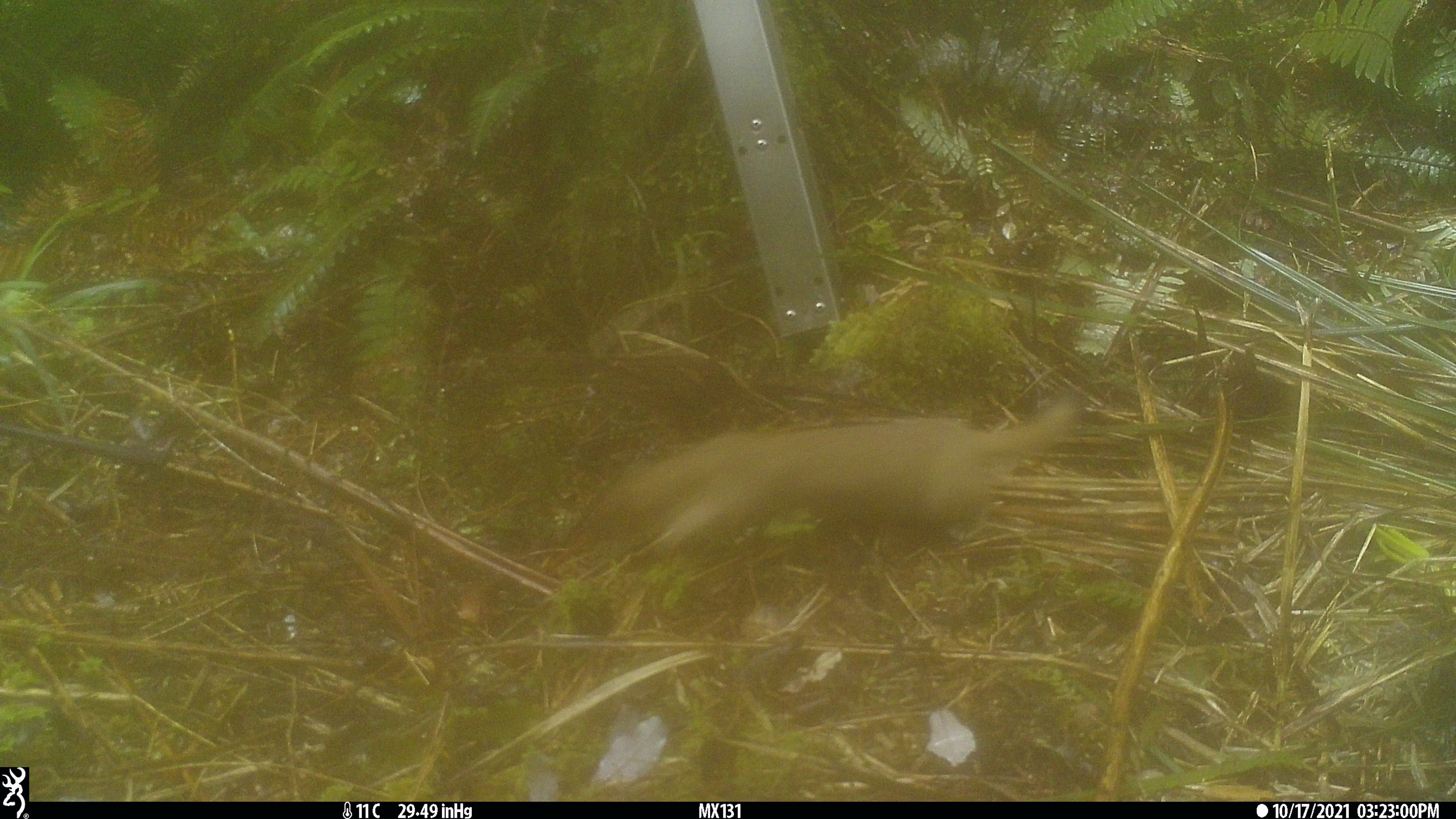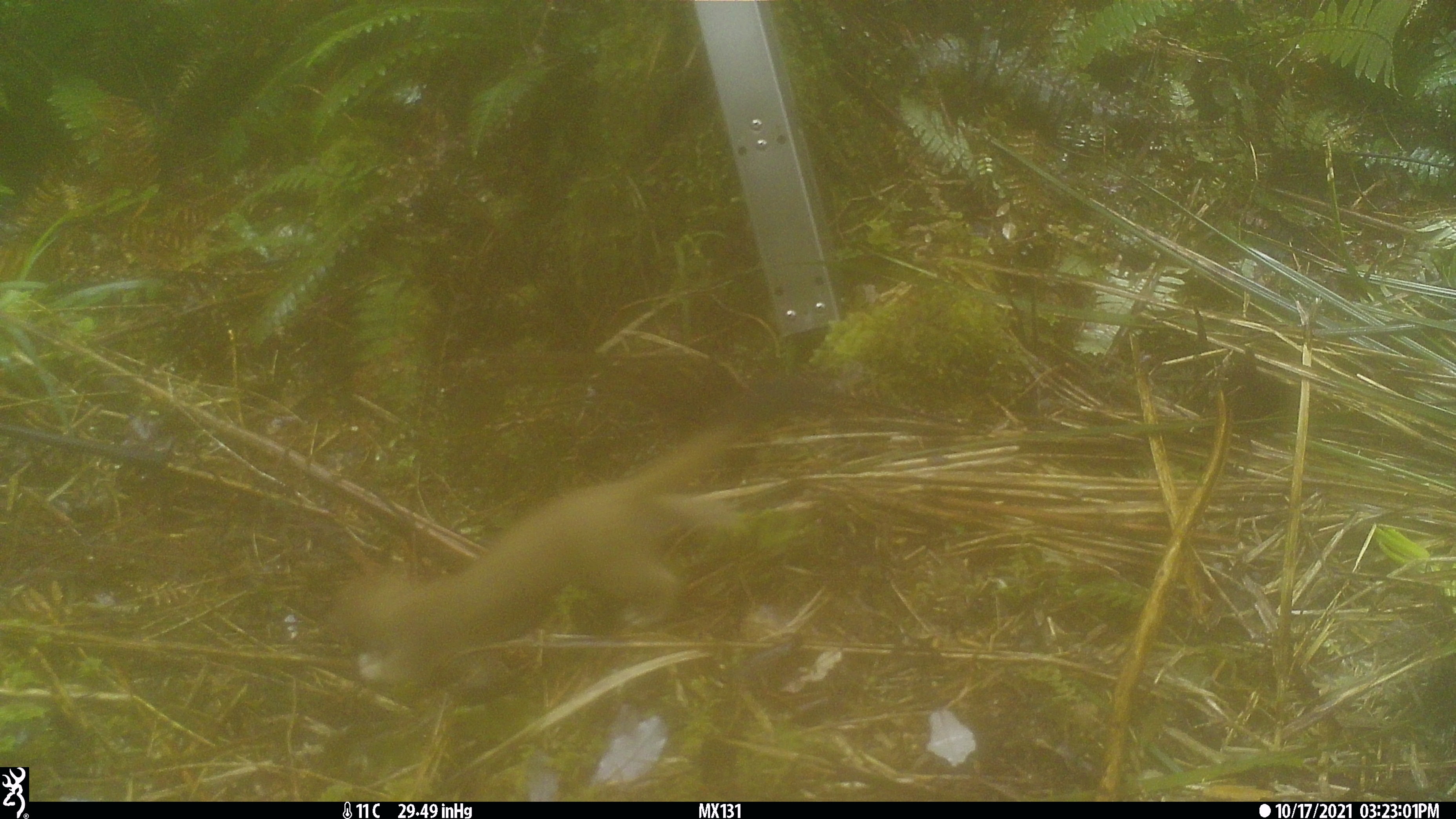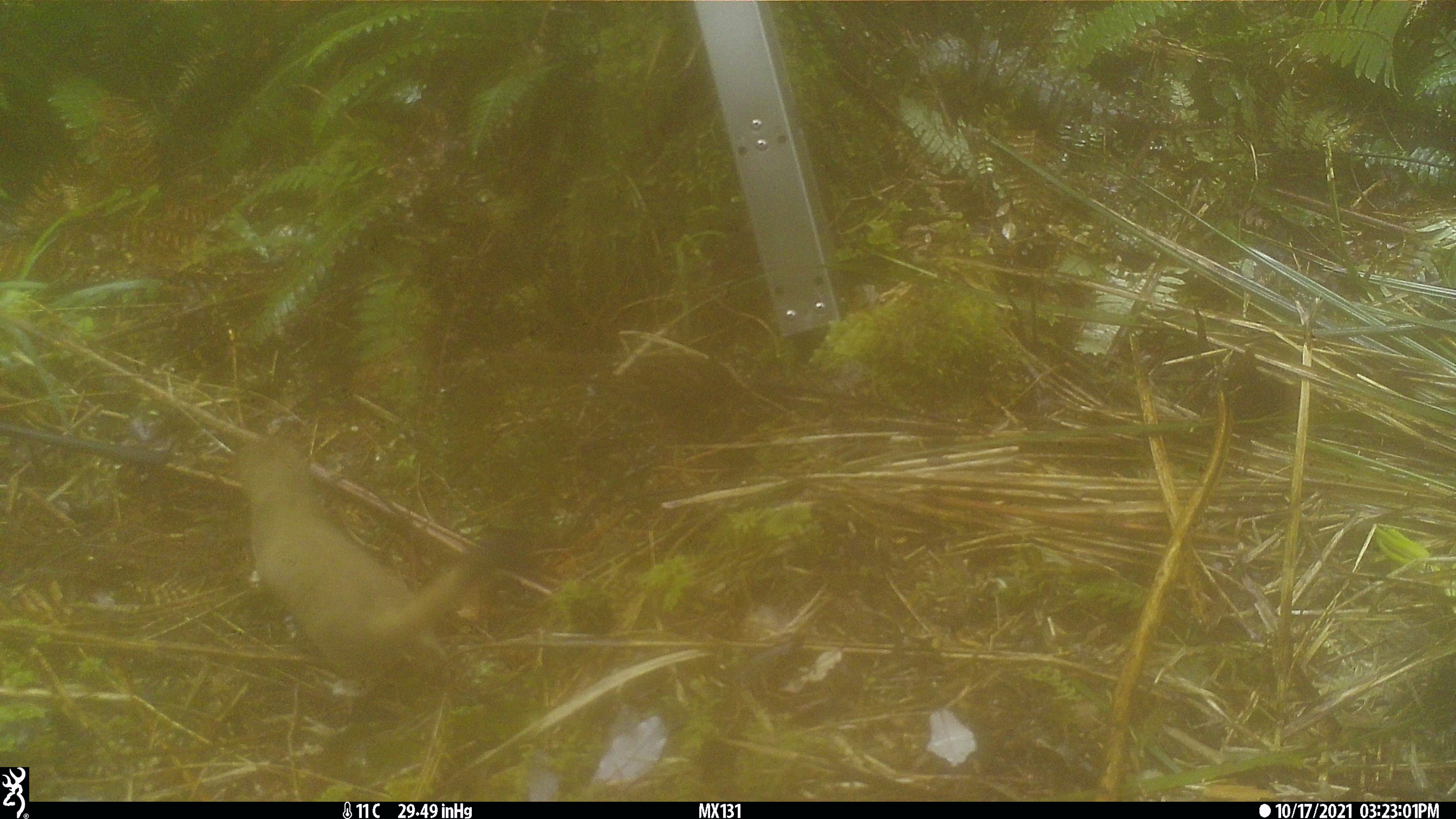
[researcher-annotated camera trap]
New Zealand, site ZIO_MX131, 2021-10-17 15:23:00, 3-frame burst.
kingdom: Animalia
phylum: Chordata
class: Mammalia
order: Carnivora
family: Mustelidae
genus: Mustela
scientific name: Mustela erminea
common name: stoat